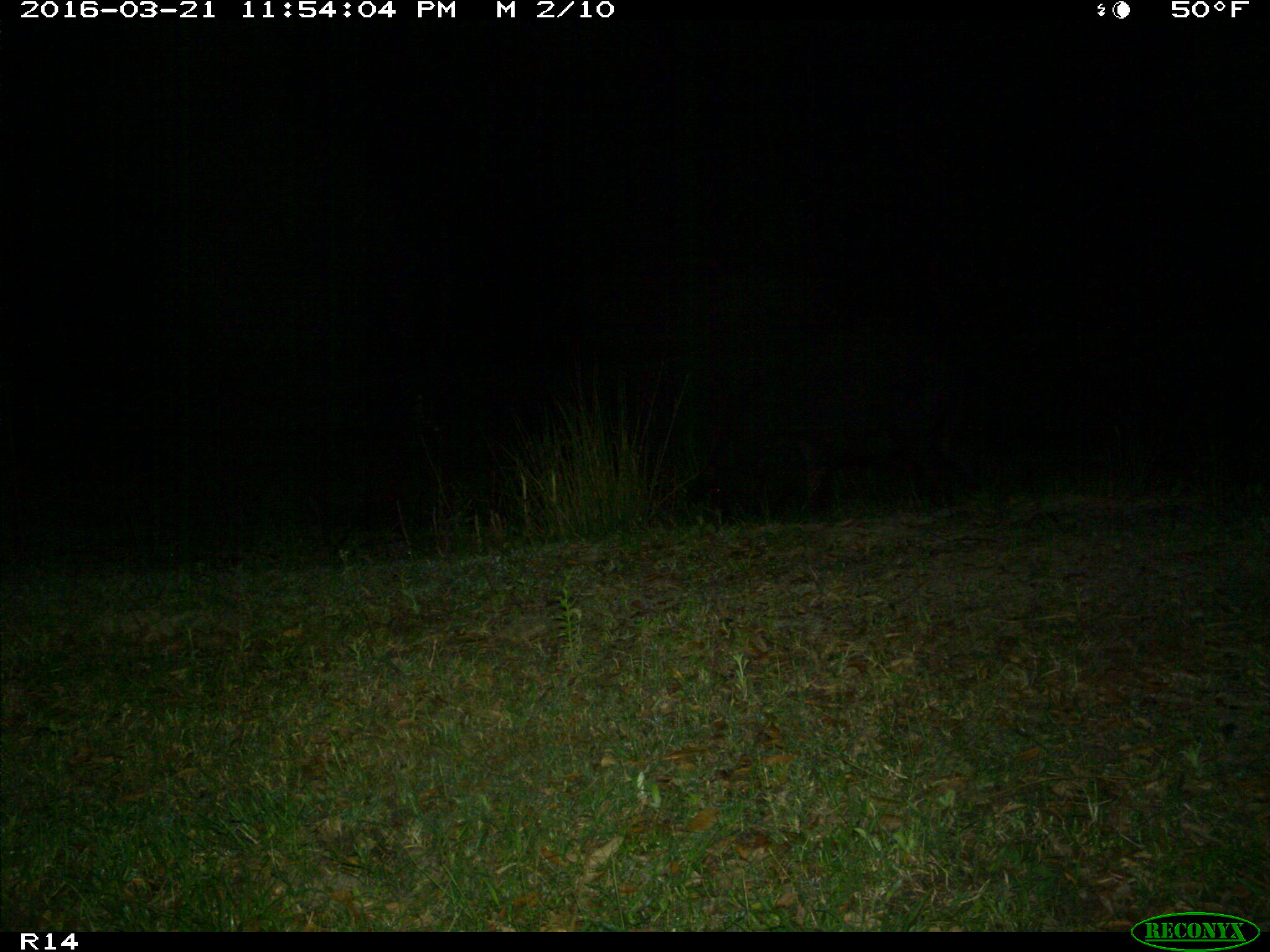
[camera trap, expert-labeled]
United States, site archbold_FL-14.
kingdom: Animalia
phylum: Chordata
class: Mammalia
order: Artiodactyla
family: Suidae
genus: Sus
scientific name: Sus scrofa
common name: wild boar